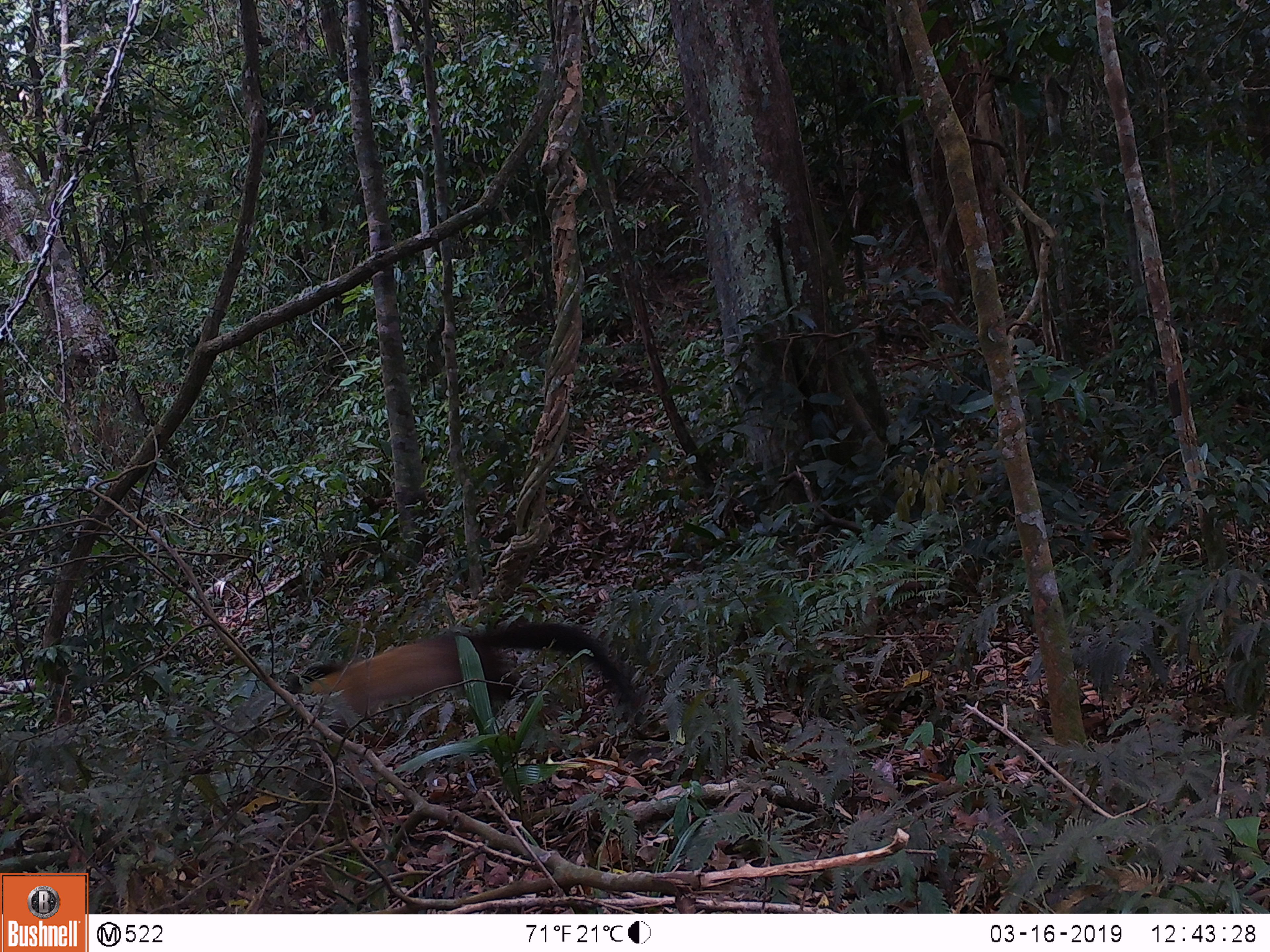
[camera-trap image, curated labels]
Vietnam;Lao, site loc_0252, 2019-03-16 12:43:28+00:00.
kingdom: Animalia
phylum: Chordata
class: Mammalia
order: Carnivora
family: Mustelidae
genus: Martes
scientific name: Martes flavigula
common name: yellow-throated marten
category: yellow throated marten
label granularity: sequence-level